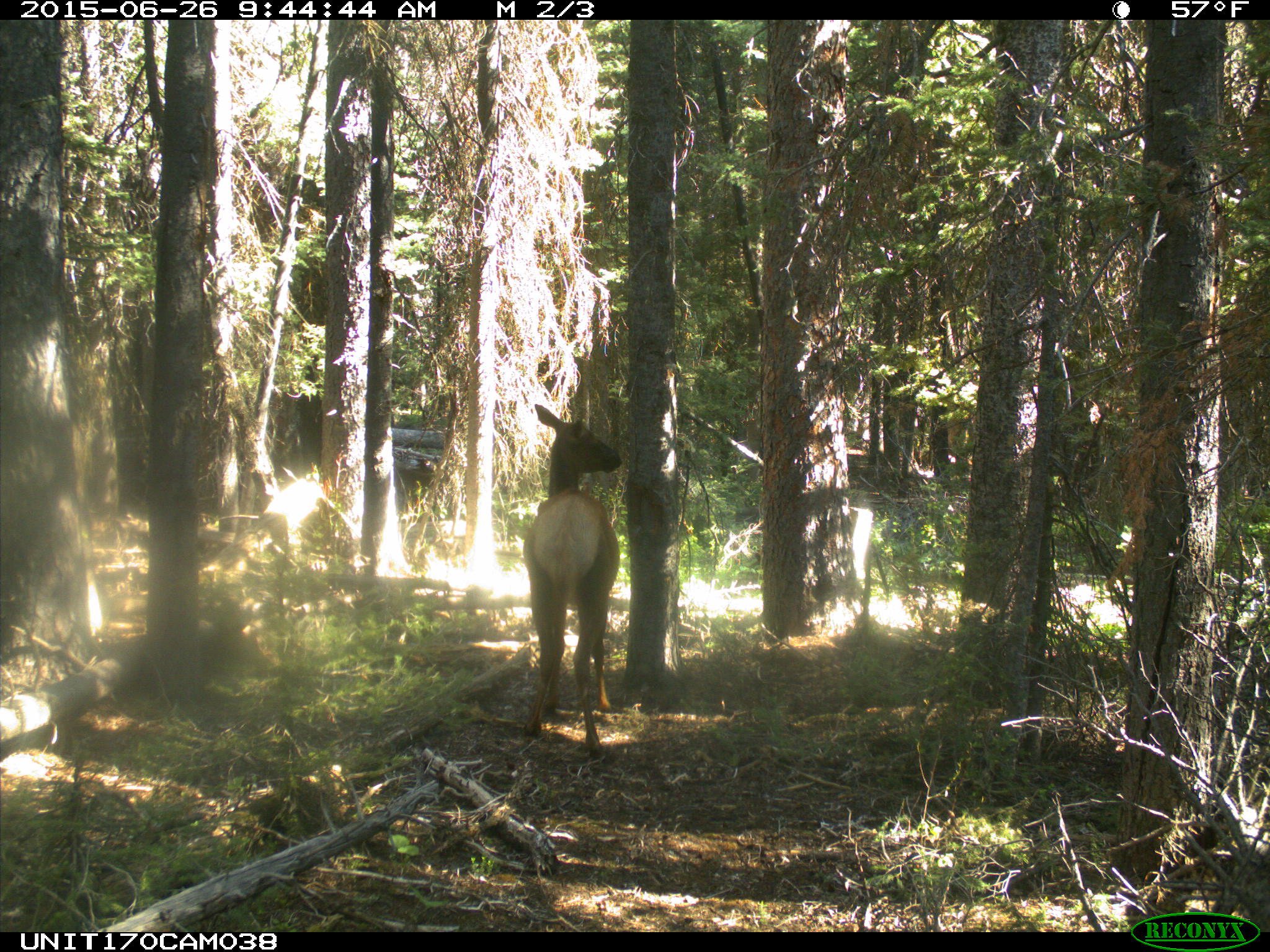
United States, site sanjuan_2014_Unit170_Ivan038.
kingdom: Animalia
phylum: Chordata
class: Mammalia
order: Artiodactyla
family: Cervidae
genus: Cervus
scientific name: Cervus elaphus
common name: red deer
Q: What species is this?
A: Cervus elaphus (red deer).